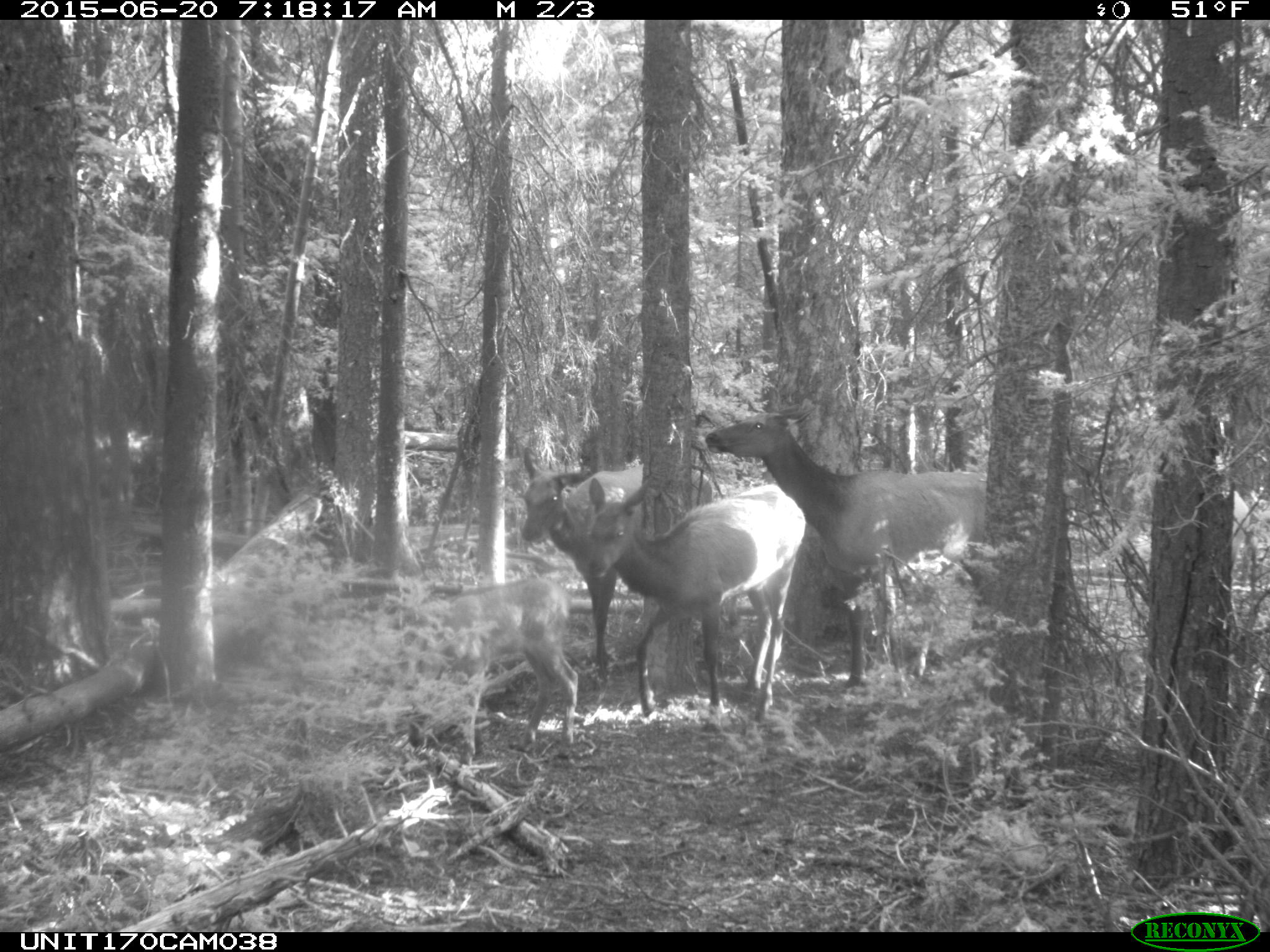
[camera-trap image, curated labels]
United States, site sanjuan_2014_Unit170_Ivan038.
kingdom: Animalia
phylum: Chordata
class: Mammalia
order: Artiodactyla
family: Cervidae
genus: Cervus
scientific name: Cervus elaphus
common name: red deer